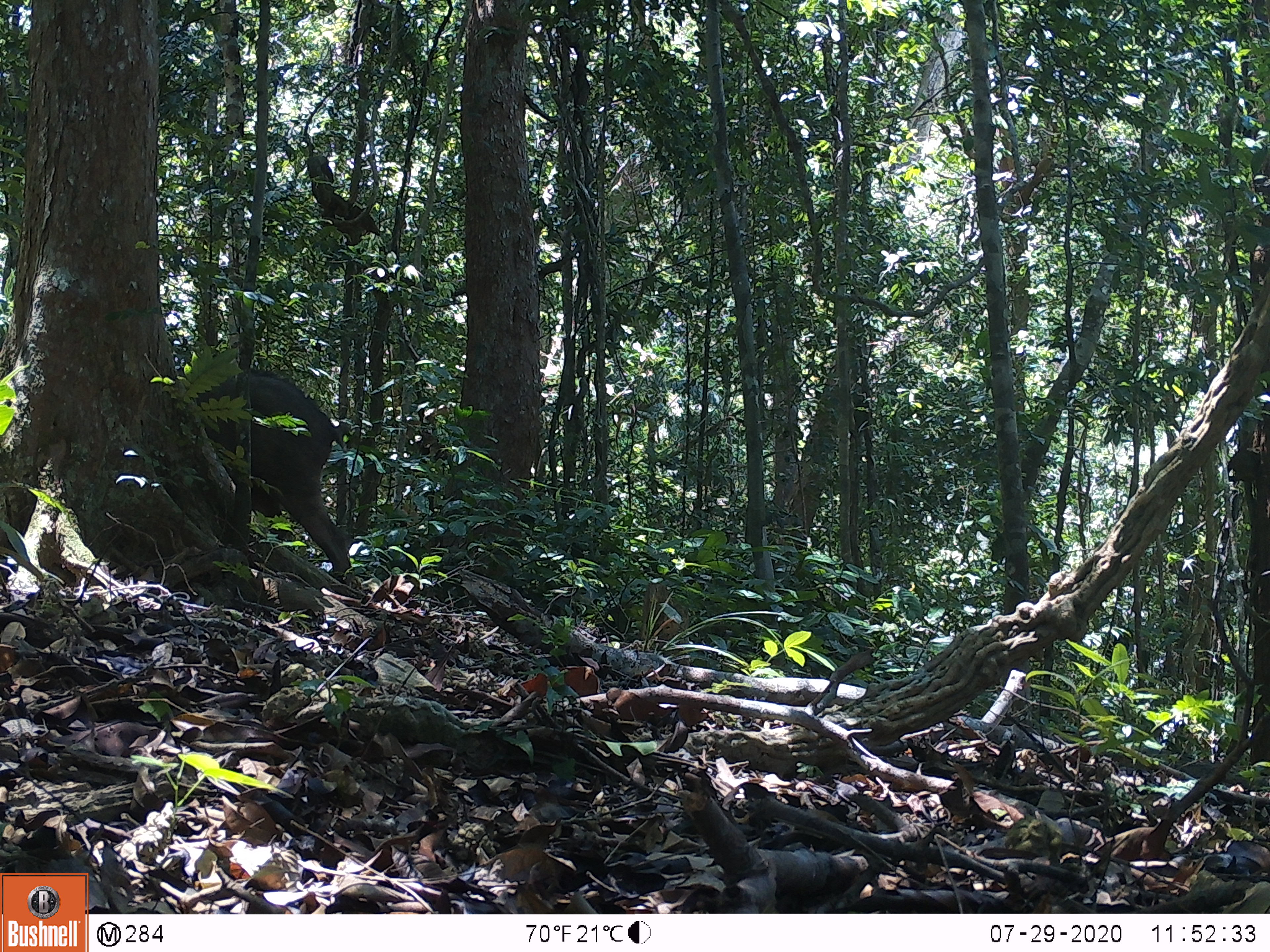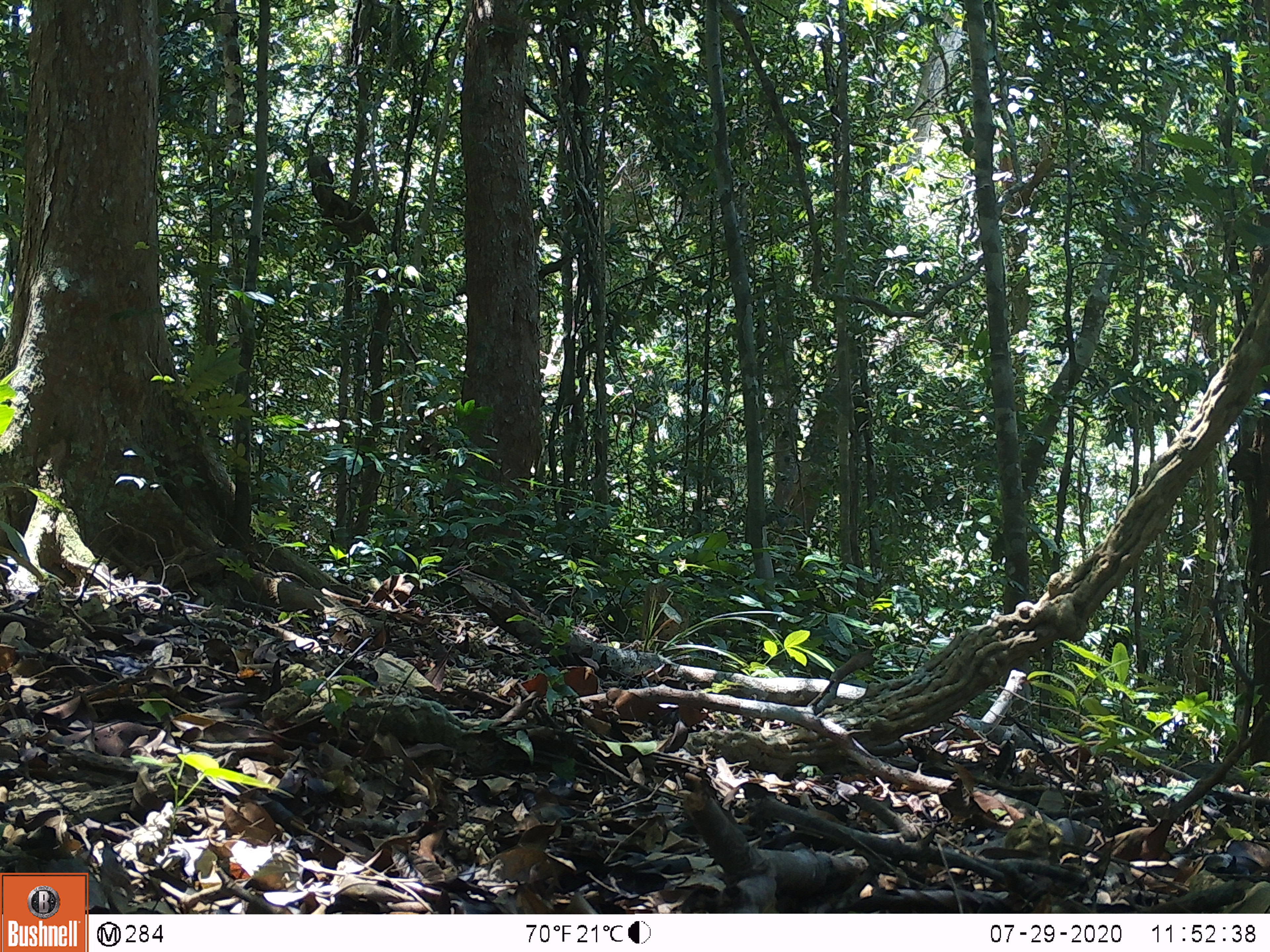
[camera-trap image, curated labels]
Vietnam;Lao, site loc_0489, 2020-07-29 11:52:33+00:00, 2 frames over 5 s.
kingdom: Animalia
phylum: Chordata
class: Mammalia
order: Artiodactyla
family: Suidae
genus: Sus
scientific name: Sus scrofa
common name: eurasian wild pig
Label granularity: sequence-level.